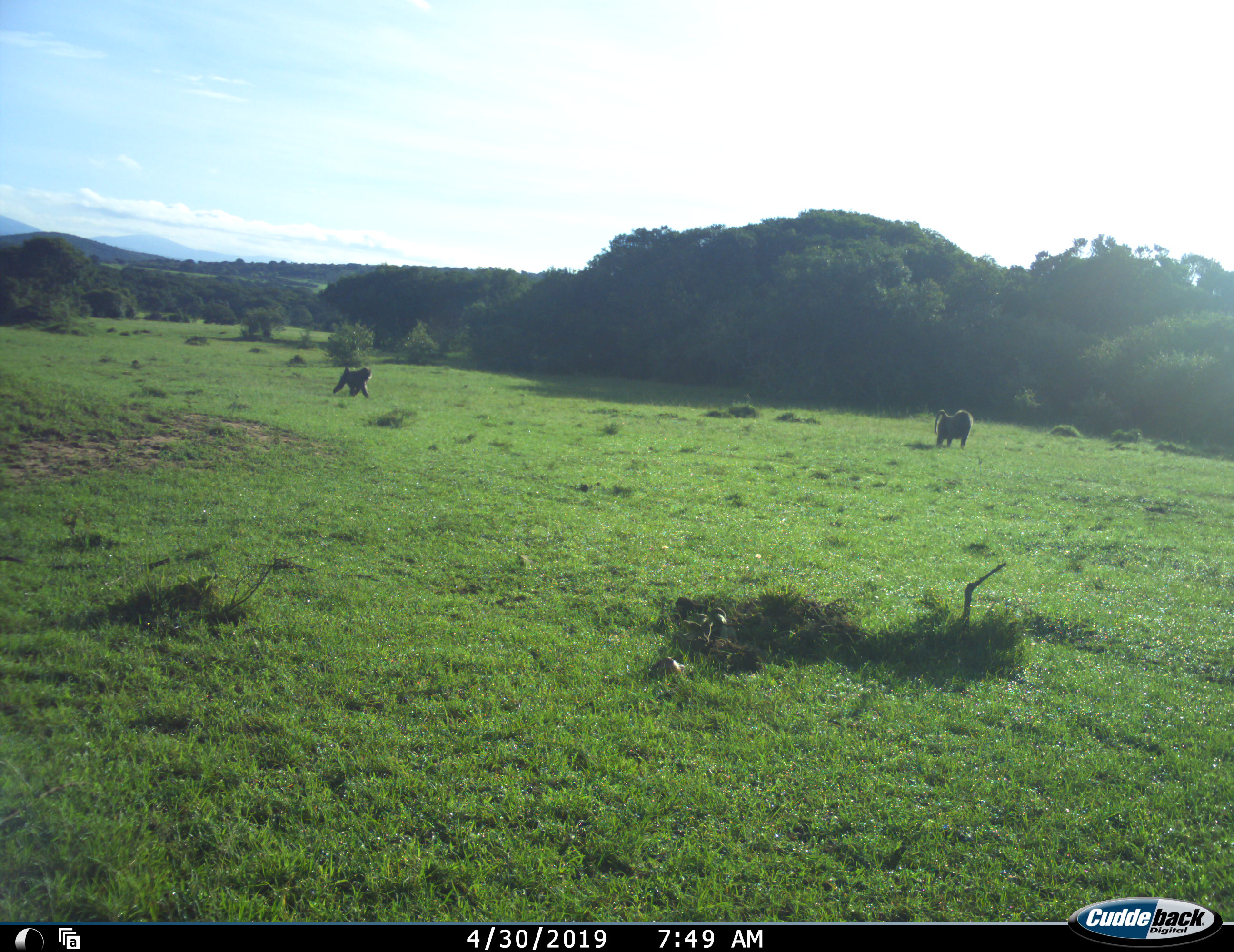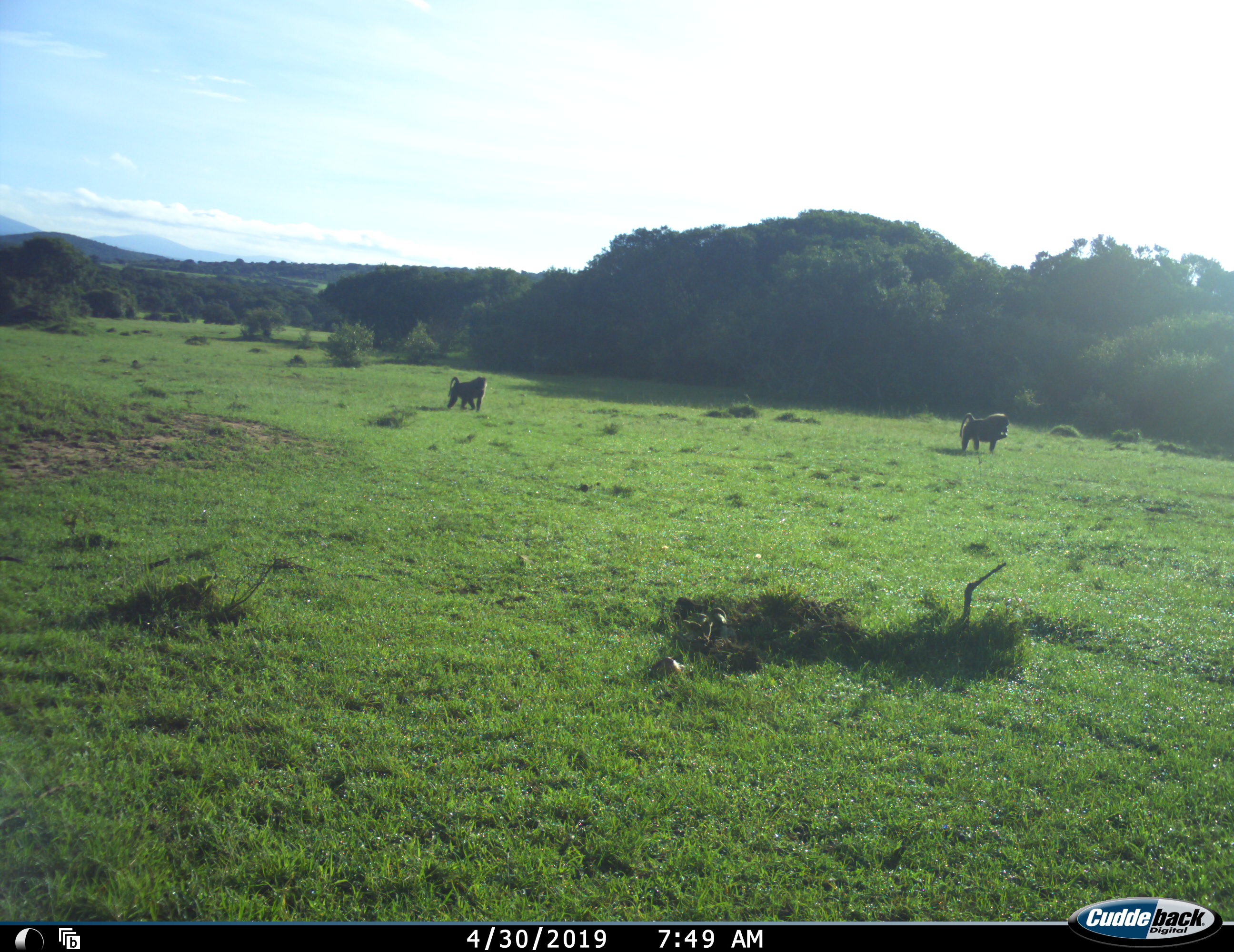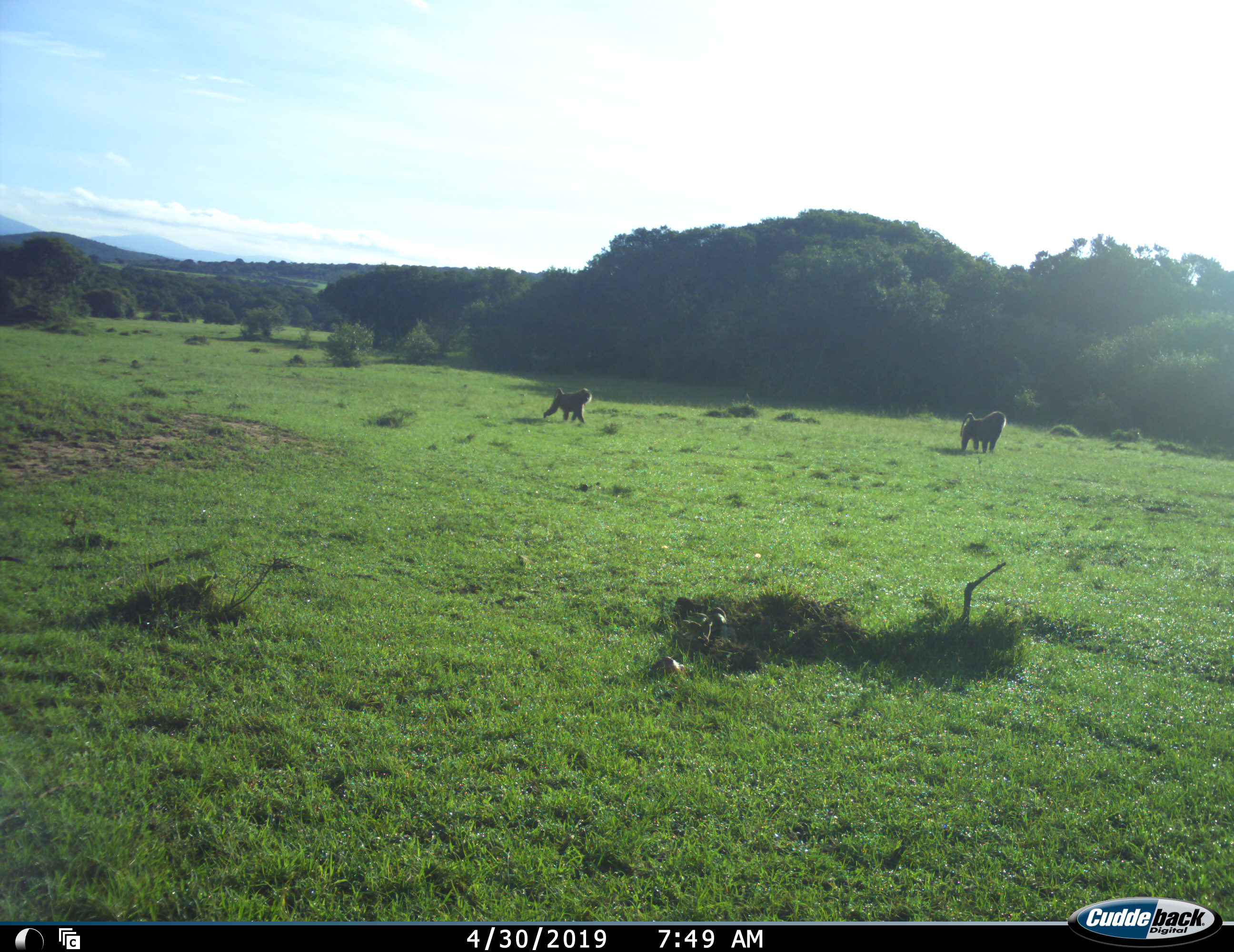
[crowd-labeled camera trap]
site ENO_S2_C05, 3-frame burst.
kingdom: Animalia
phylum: Chordata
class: Mammalia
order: Primates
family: Cercopithecidae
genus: Papio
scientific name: Papio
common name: baboon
Baboon (Papio), count 2. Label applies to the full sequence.